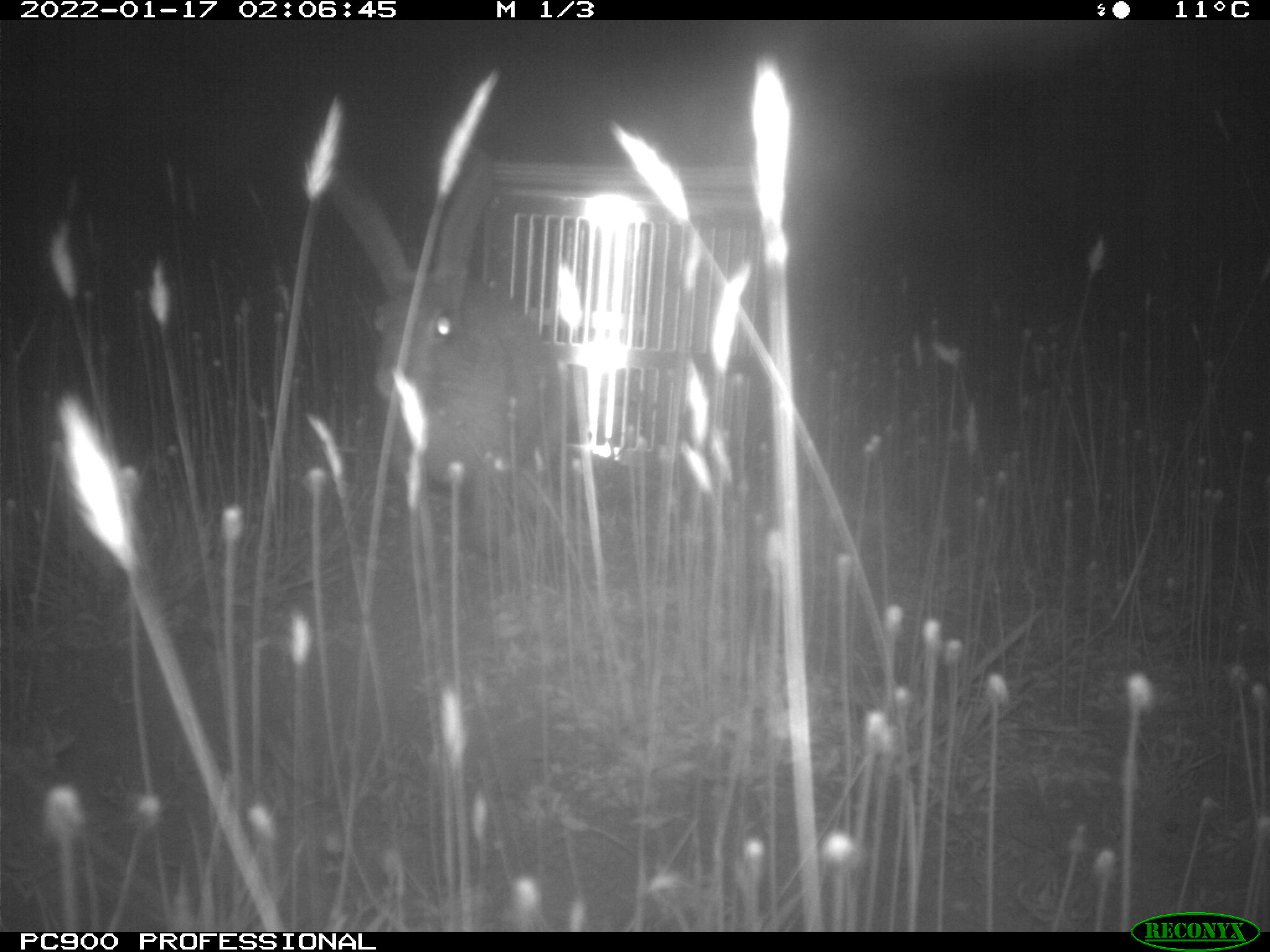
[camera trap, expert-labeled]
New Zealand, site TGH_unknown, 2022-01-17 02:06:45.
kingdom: Animalia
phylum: Chordata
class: Mammalia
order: Lagomorpha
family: Leporidae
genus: Oryctolagus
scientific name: Oryctolagus cuniculus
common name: european rabbit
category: rabbit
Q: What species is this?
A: Rabbit (european rabbit) (Oryctolagus cuniculus).